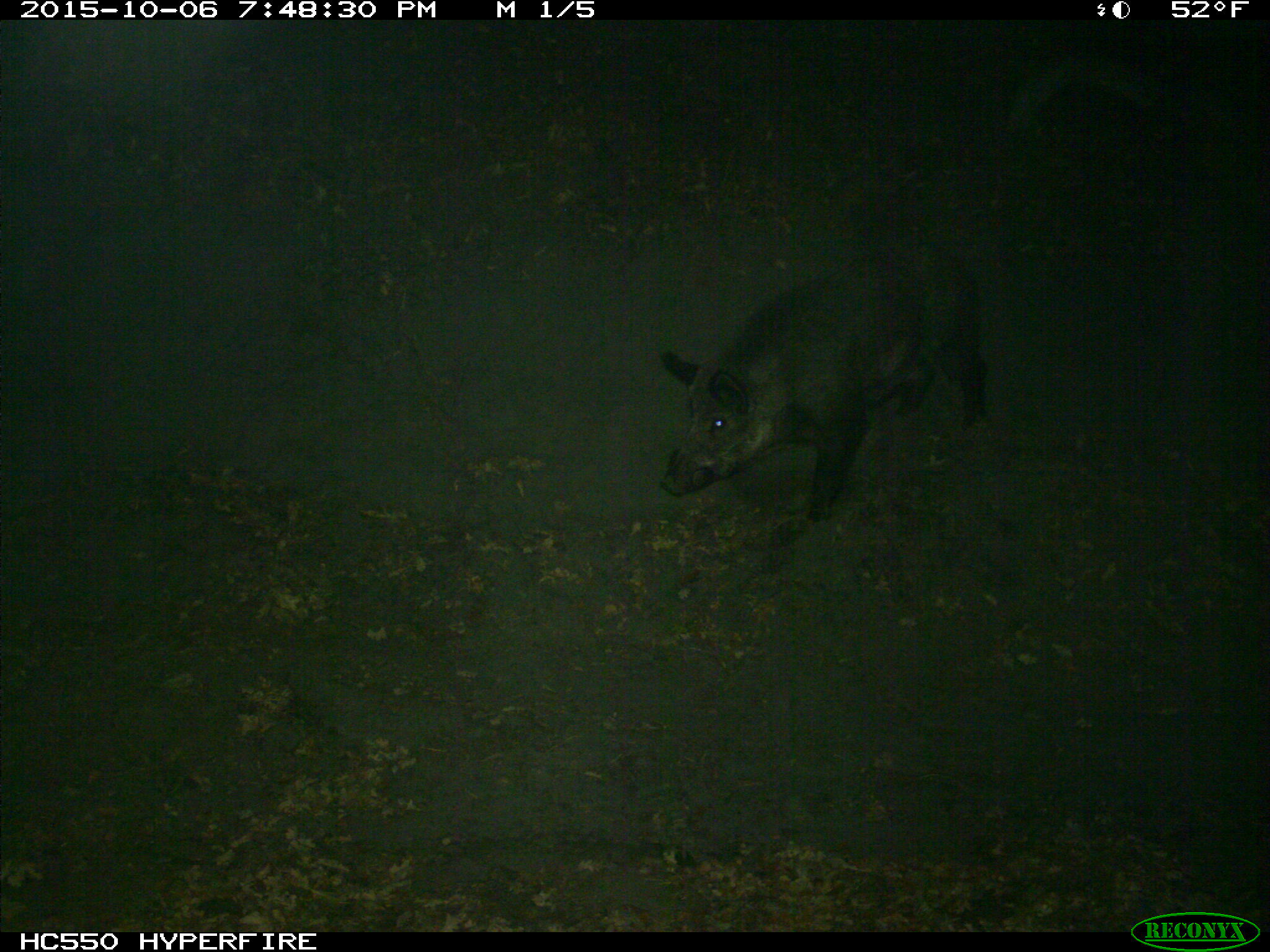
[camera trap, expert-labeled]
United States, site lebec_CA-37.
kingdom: Animalia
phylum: Chordata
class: Mammalia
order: Artiodactyla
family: Suidae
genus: Sus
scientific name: Sus scrofa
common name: wild boar